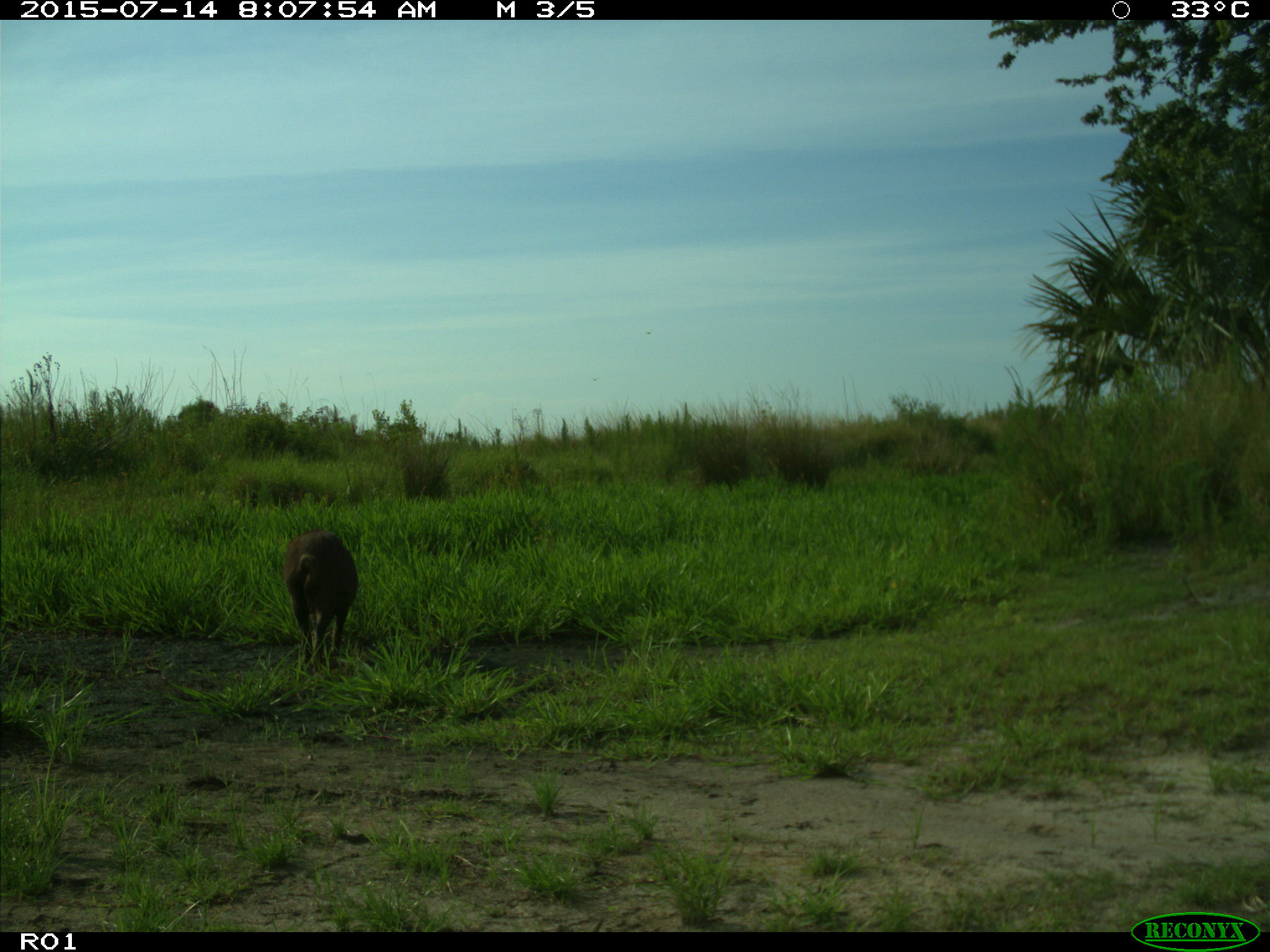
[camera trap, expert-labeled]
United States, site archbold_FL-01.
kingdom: Animalia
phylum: Chordata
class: Mammalia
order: Artiodactyla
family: Suidae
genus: Sus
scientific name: Sus scrofa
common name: wild boar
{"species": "Sus scrofa (wild boar)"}